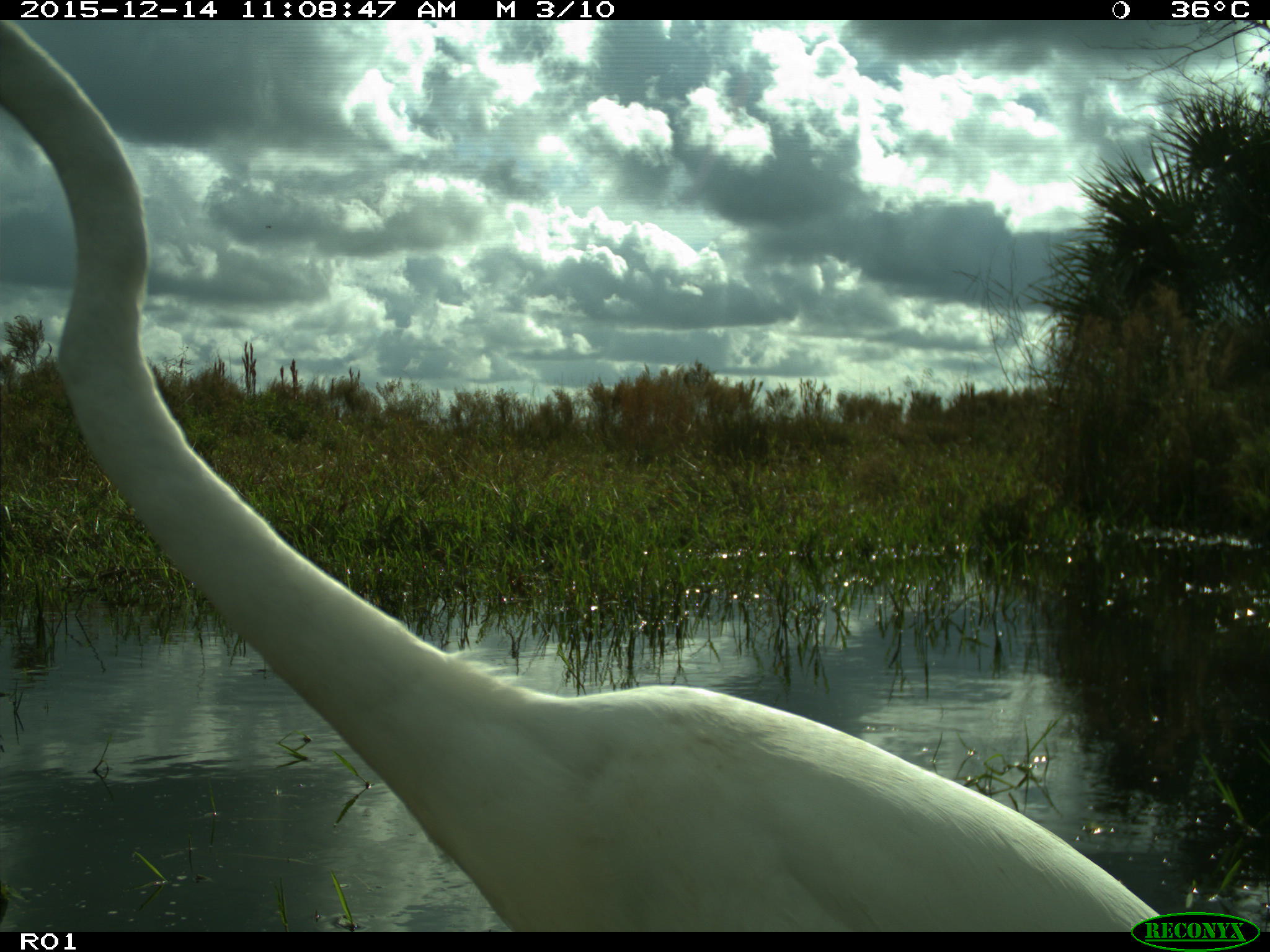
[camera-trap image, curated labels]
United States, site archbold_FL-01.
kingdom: Animalia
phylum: Chordata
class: Aves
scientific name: Aves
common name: birds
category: unidentified bird